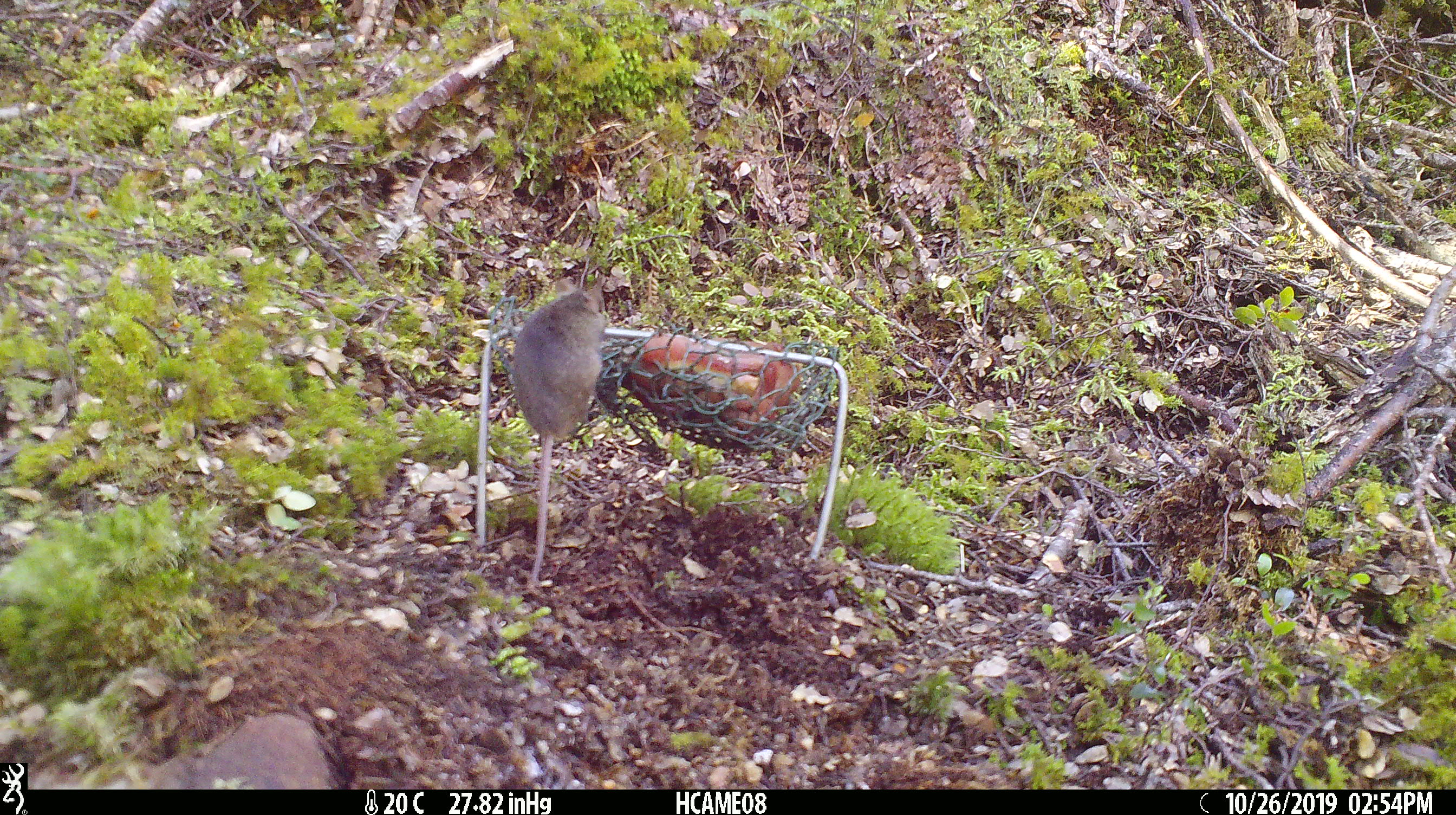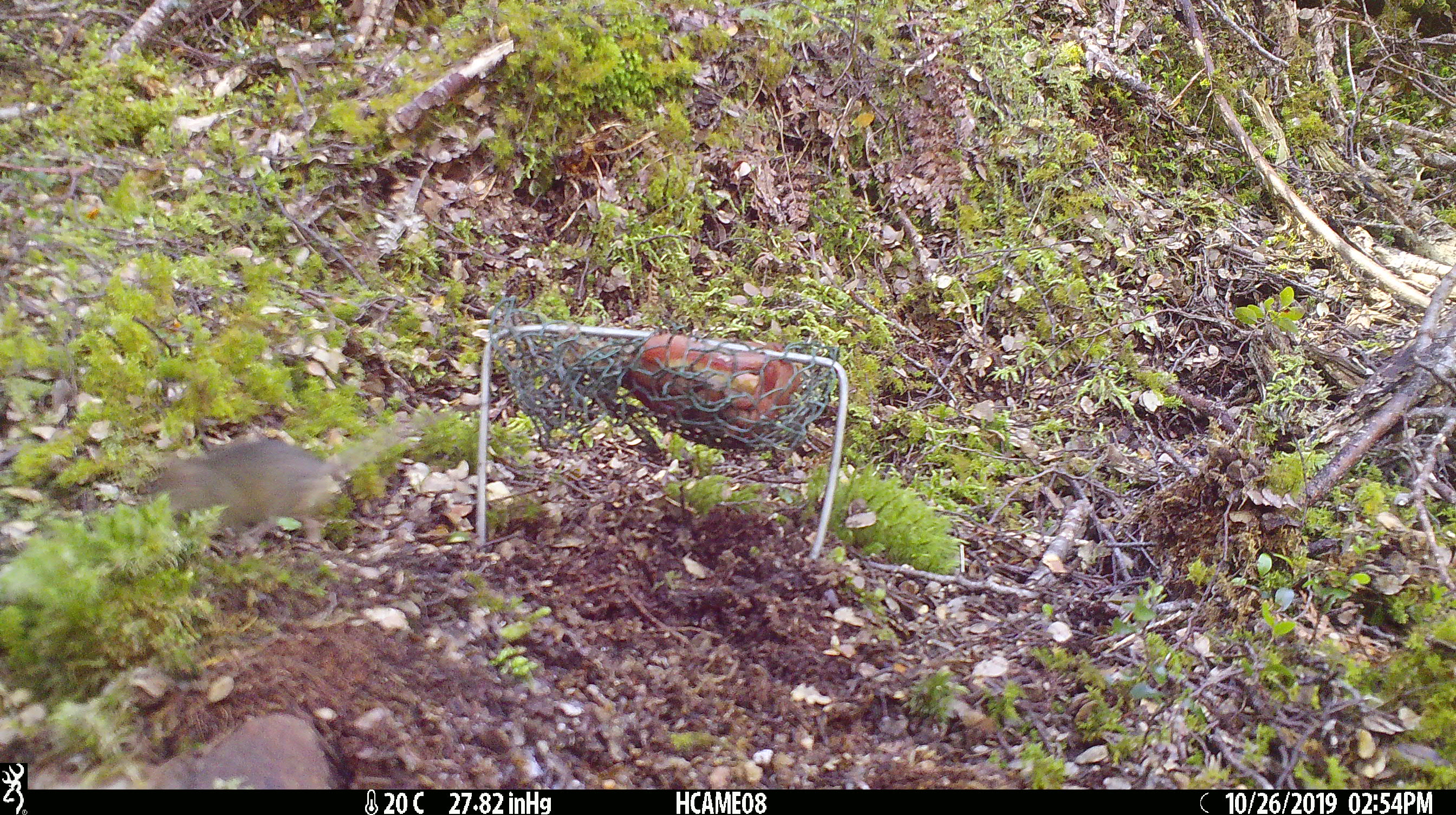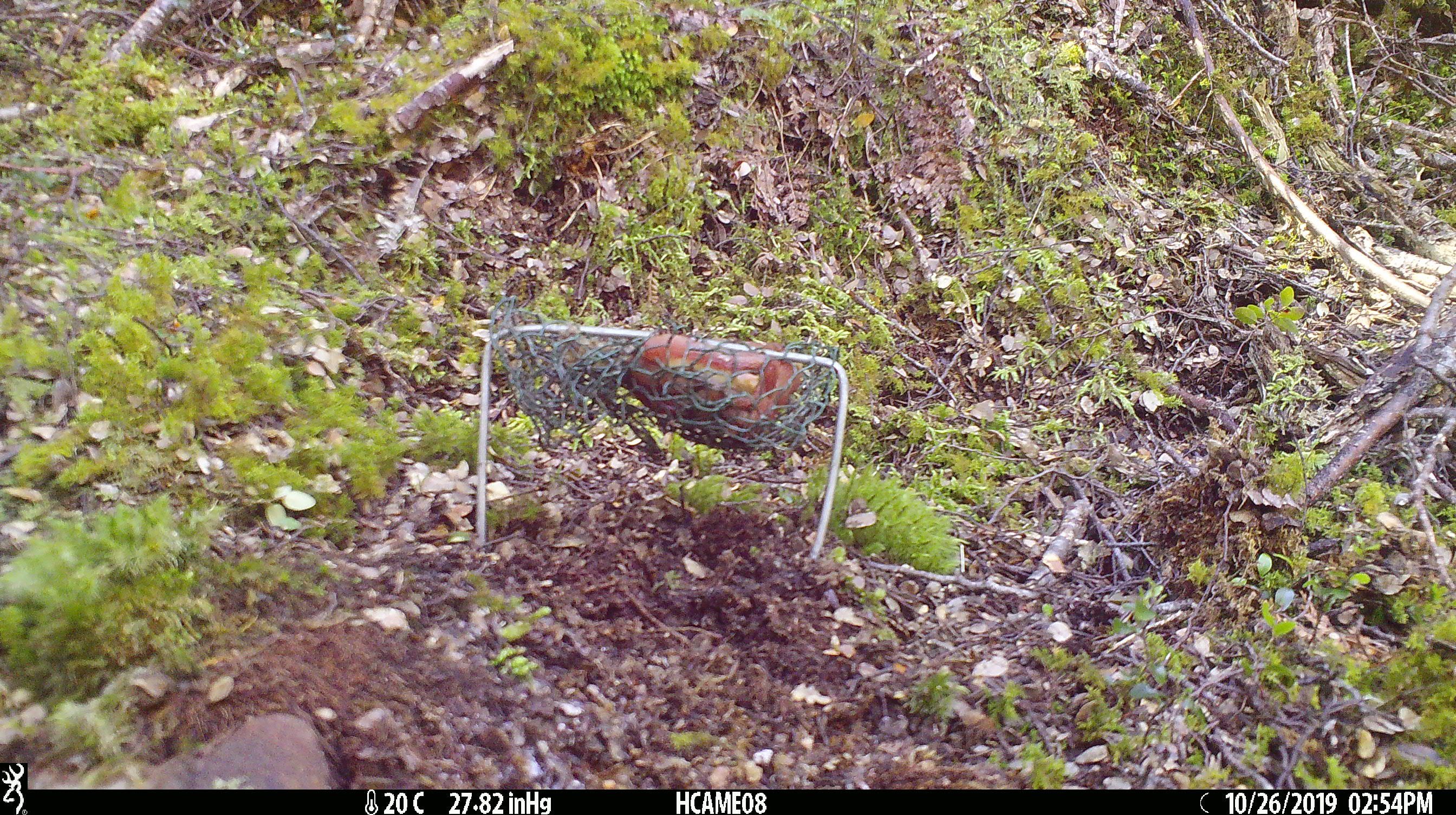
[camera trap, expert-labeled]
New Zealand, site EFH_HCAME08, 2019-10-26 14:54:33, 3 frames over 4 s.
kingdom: Animalia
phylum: Chordata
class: Mammalia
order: Rodentia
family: Muridae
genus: Mus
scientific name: Mus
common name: mouse